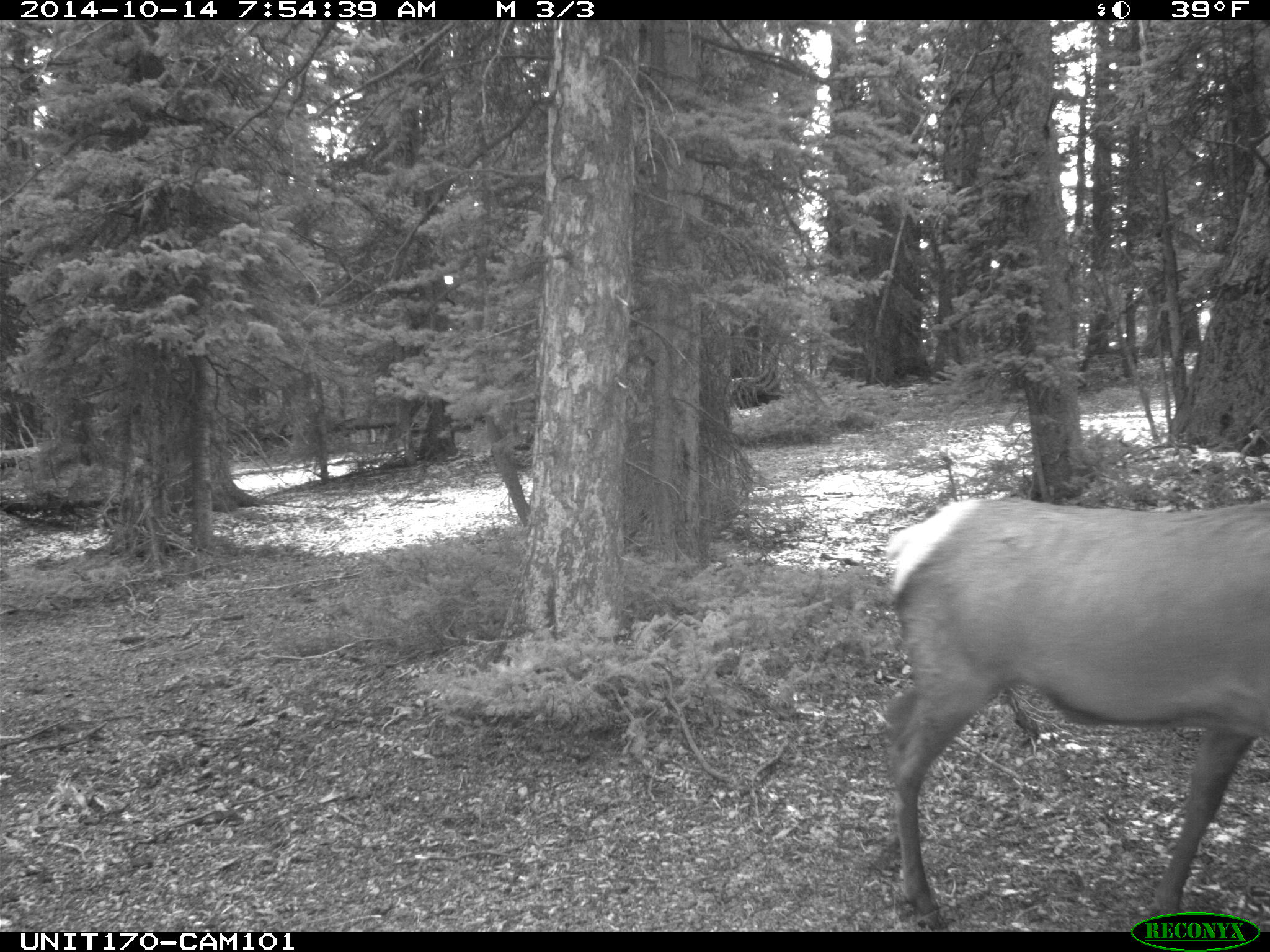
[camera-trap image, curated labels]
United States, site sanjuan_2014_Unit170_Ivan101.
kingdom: Animalia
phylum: Chordata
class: Mammalia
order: Artiodactyla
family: Cervidae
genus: Cervus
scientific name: Cervus elaphus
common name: red deer